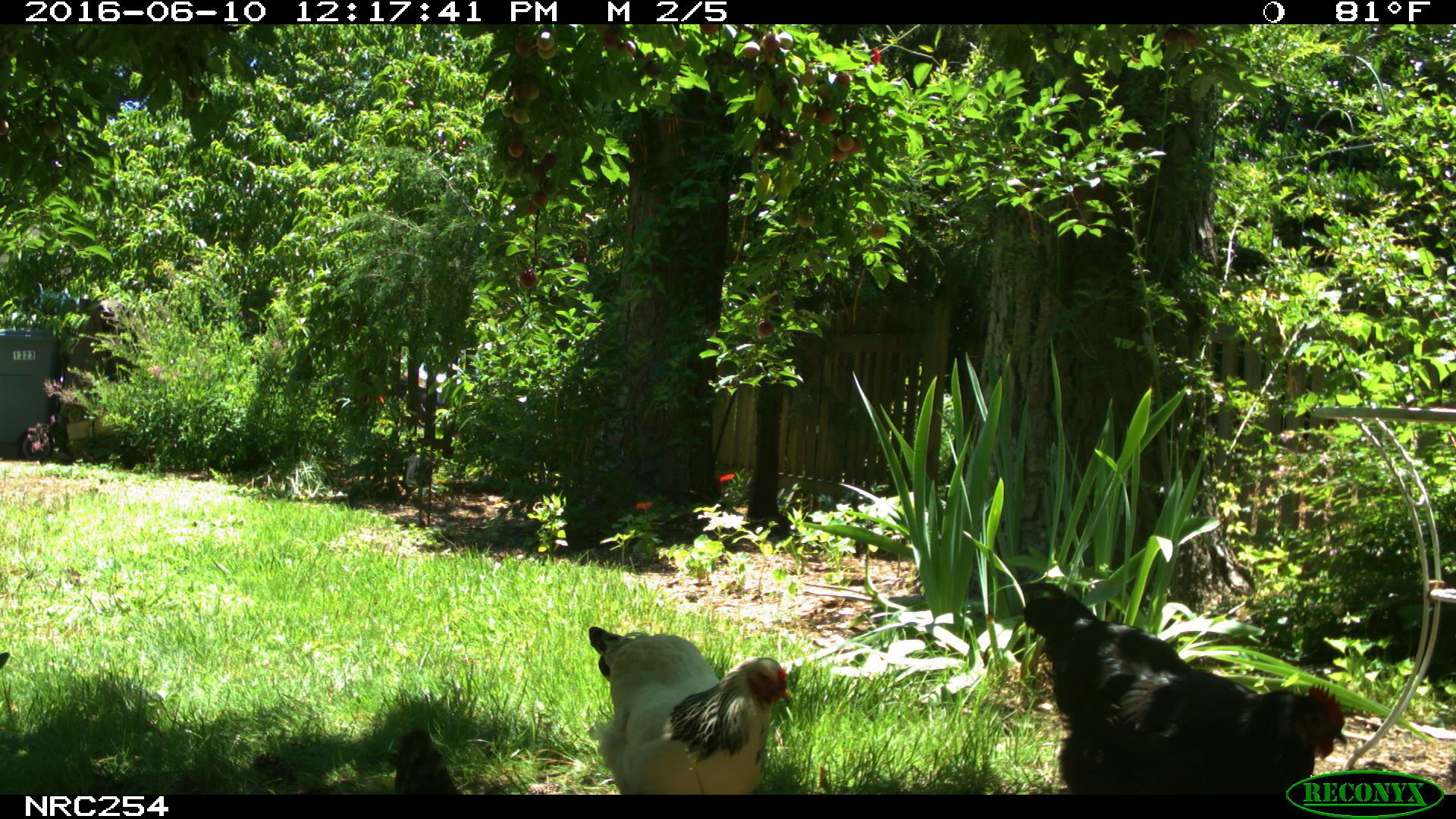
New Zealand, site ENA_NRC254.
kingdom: Animalia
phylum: Chordata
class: Aves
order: Galliformes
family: Phasianidae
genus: Gallus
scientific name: Gallus gallus domesticus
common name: chicken